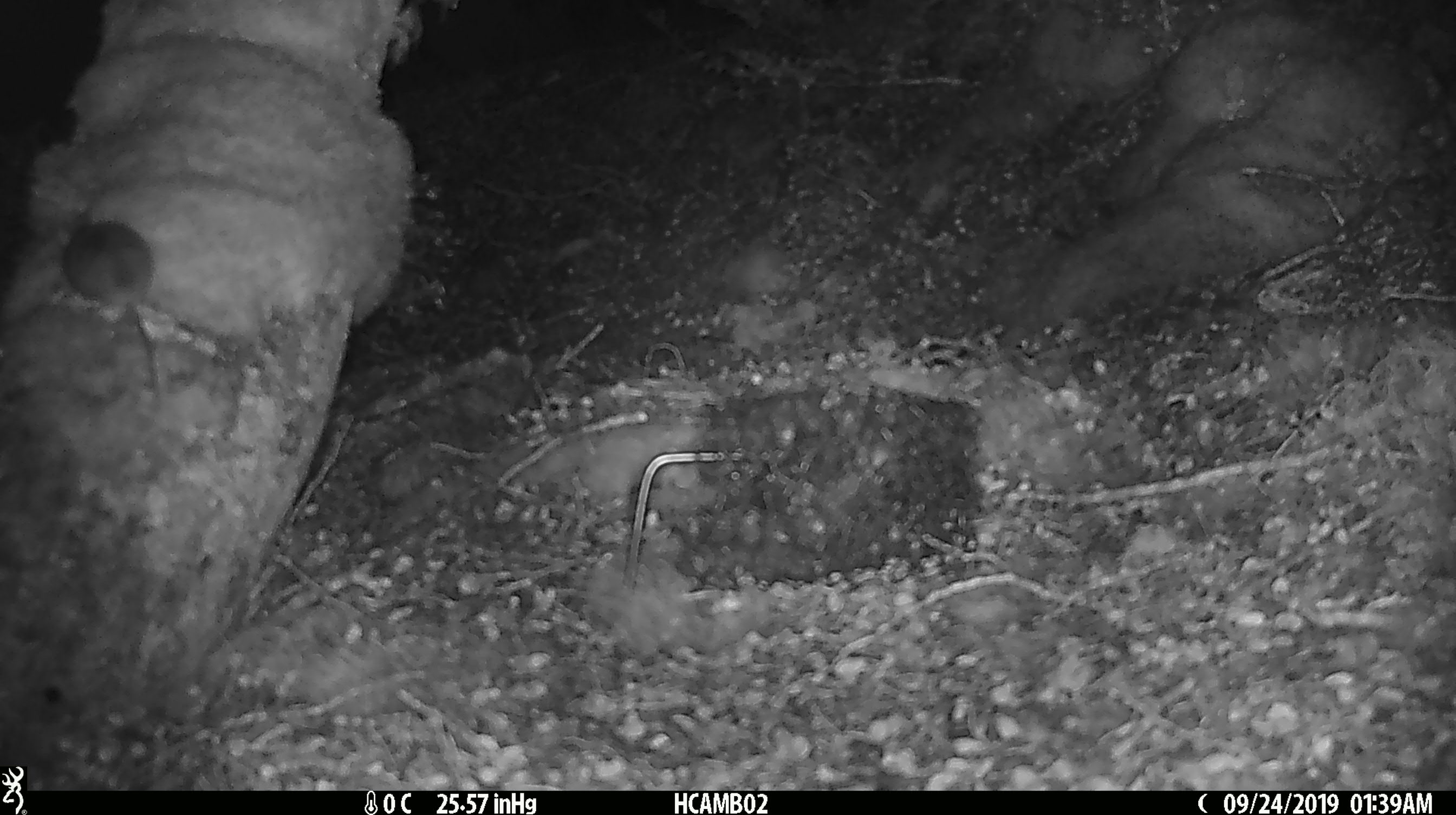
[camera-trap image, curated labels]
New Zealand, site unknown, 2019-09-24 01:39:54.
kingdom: Animalia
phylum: Chordata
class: Mammalia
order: Rodentia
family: Muridae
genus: Mus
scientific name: Mus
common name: mouse